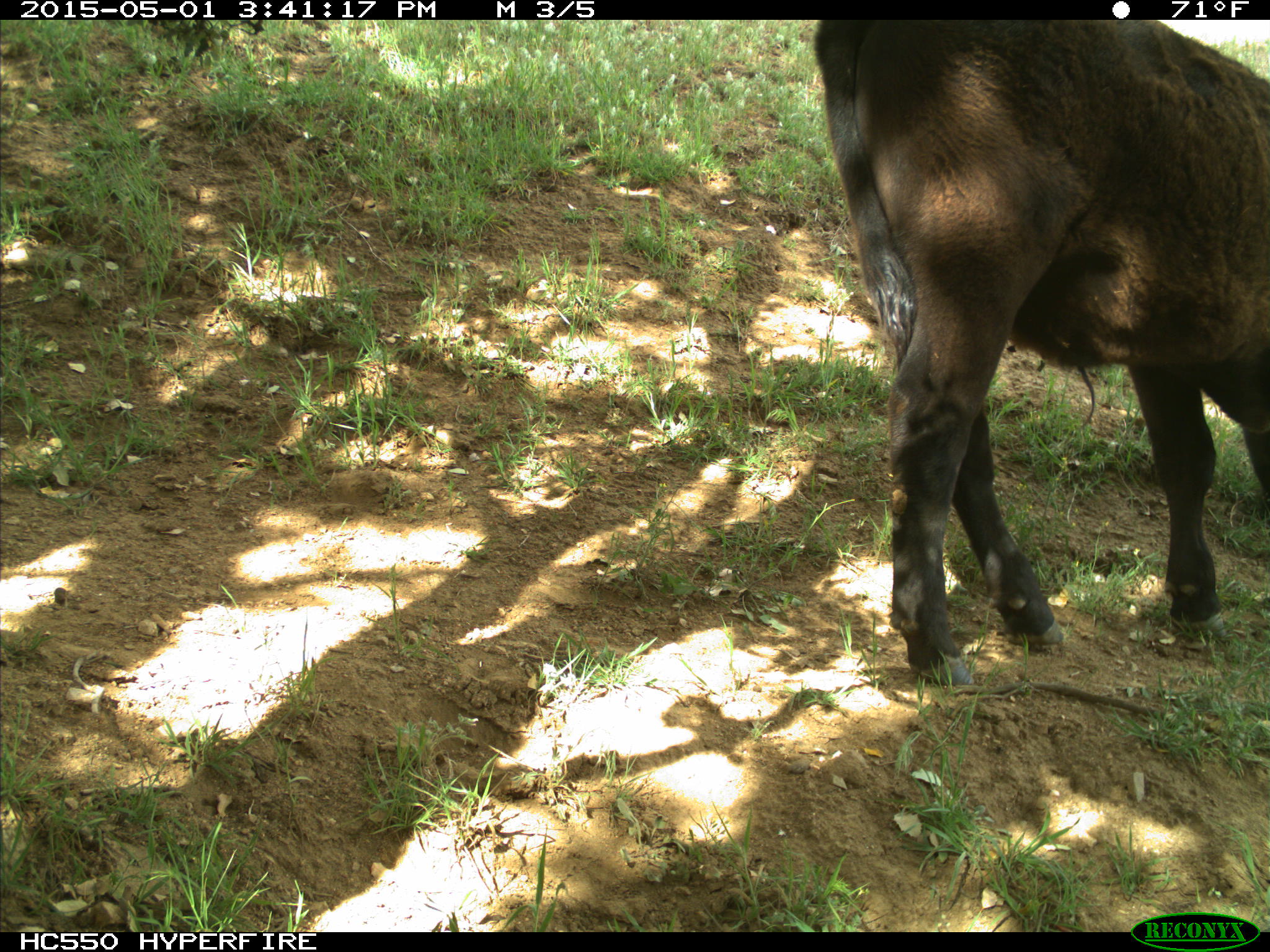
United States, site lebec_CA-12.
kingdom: Animalia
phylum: Chordata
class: Mammalia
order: Artiodactyla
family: Bovidae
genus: Bos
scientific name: Bos taurus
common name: domestic cow